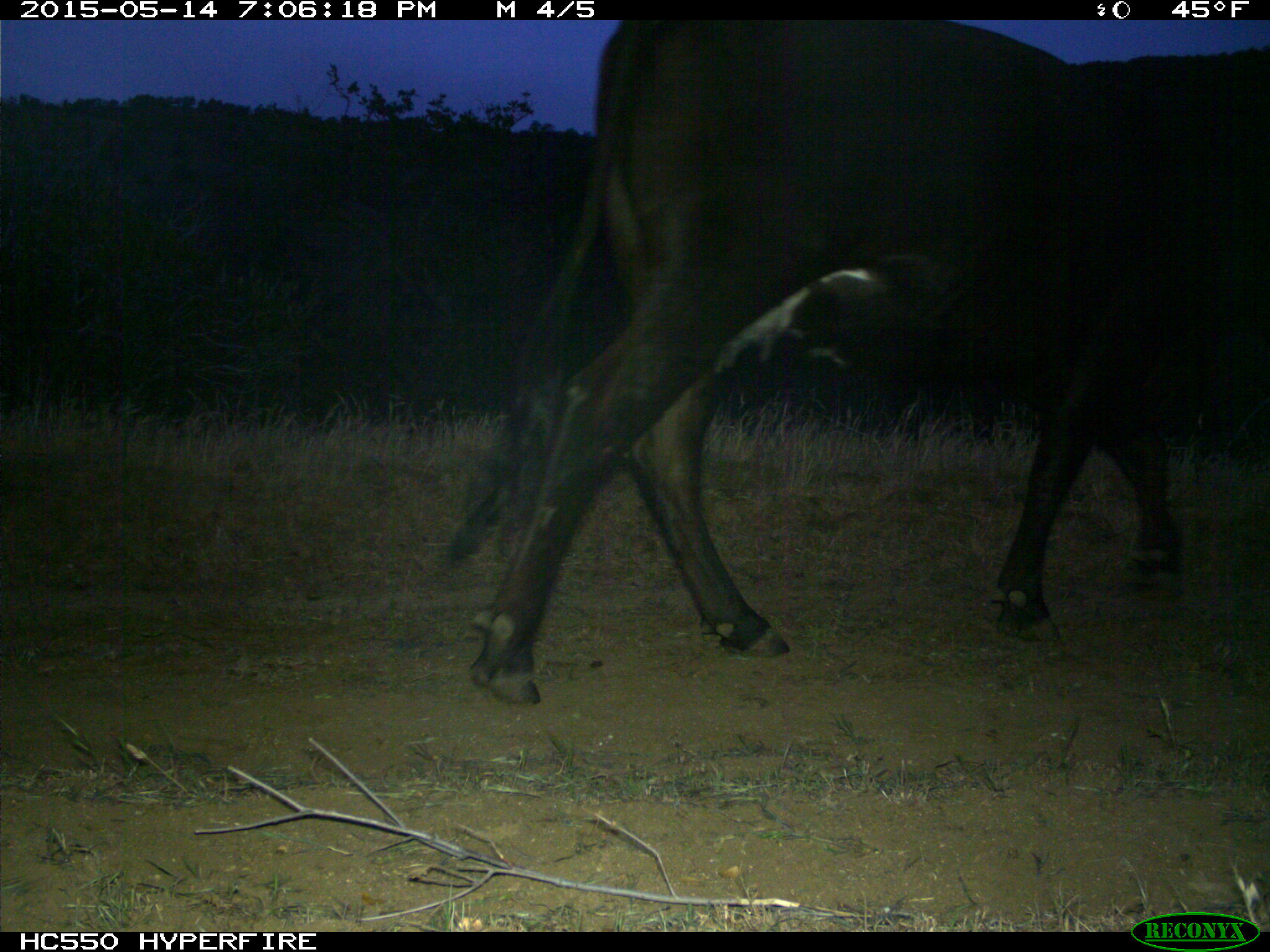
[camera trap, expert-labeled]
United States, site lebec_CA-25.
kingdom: Animalia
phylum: Chordata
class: Mammalia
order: Artiodactyla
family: Bovidae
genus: Bos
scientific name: Bos taurus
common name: domestic cow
Bos taurus (domestic cow).